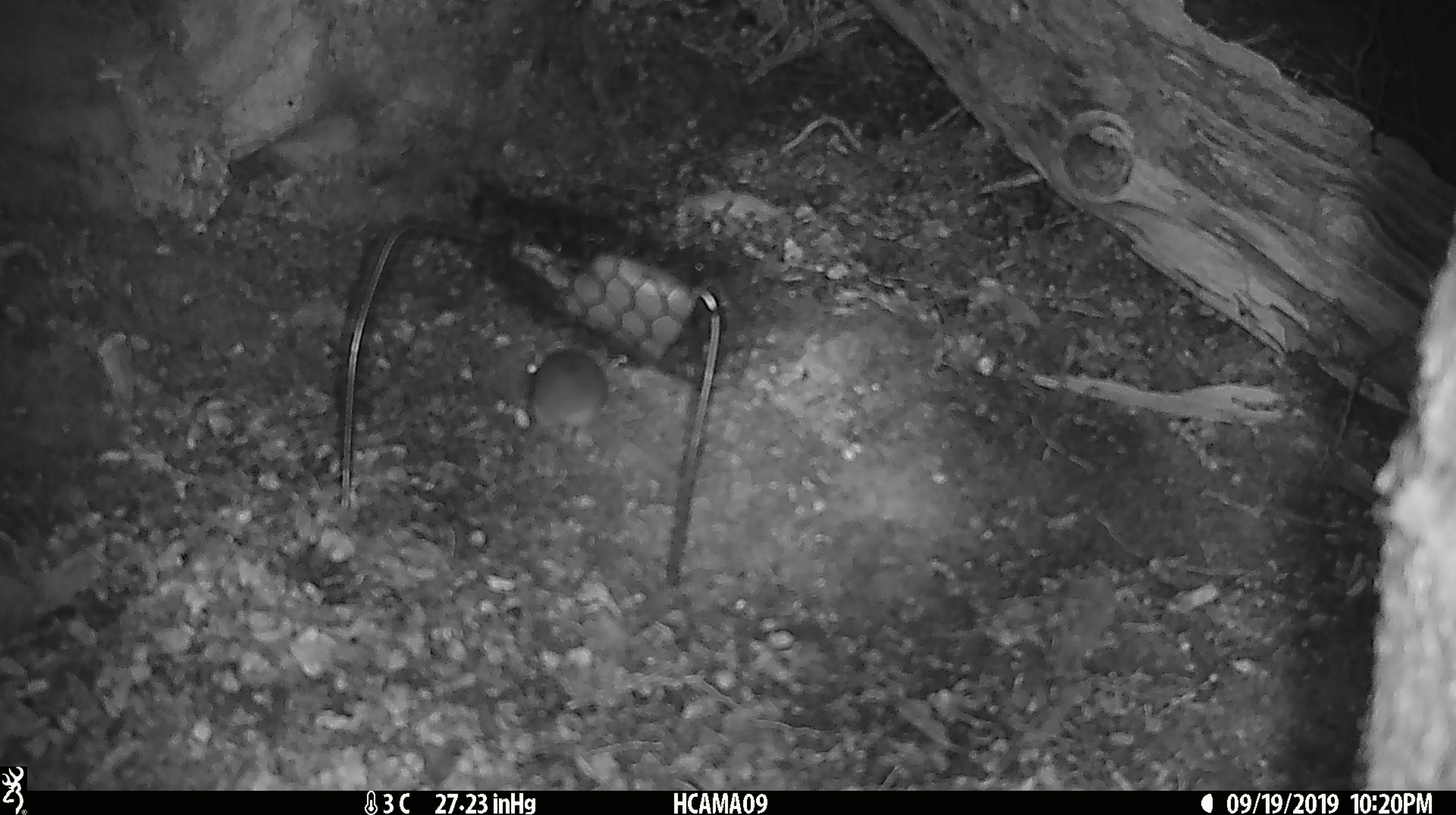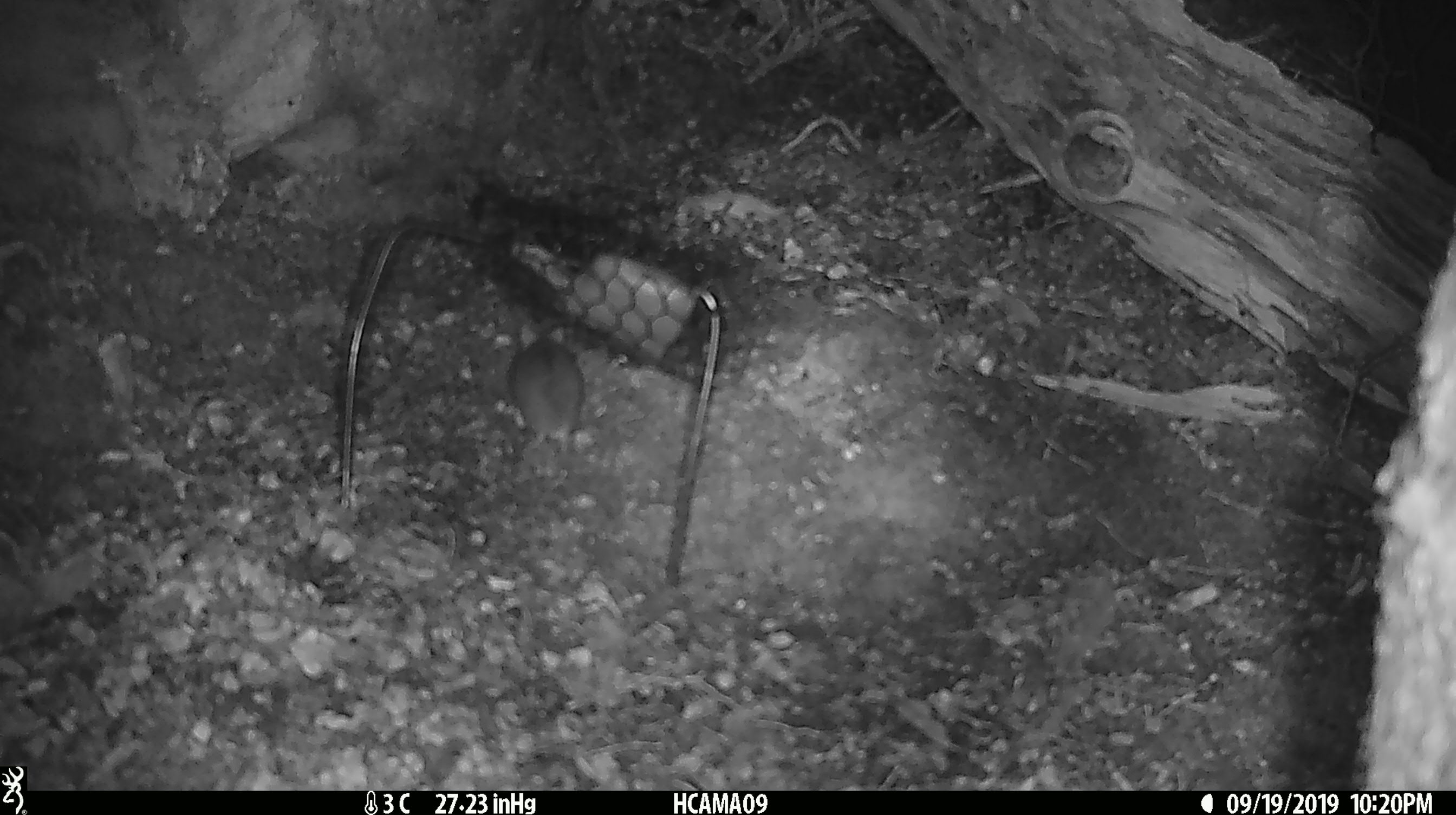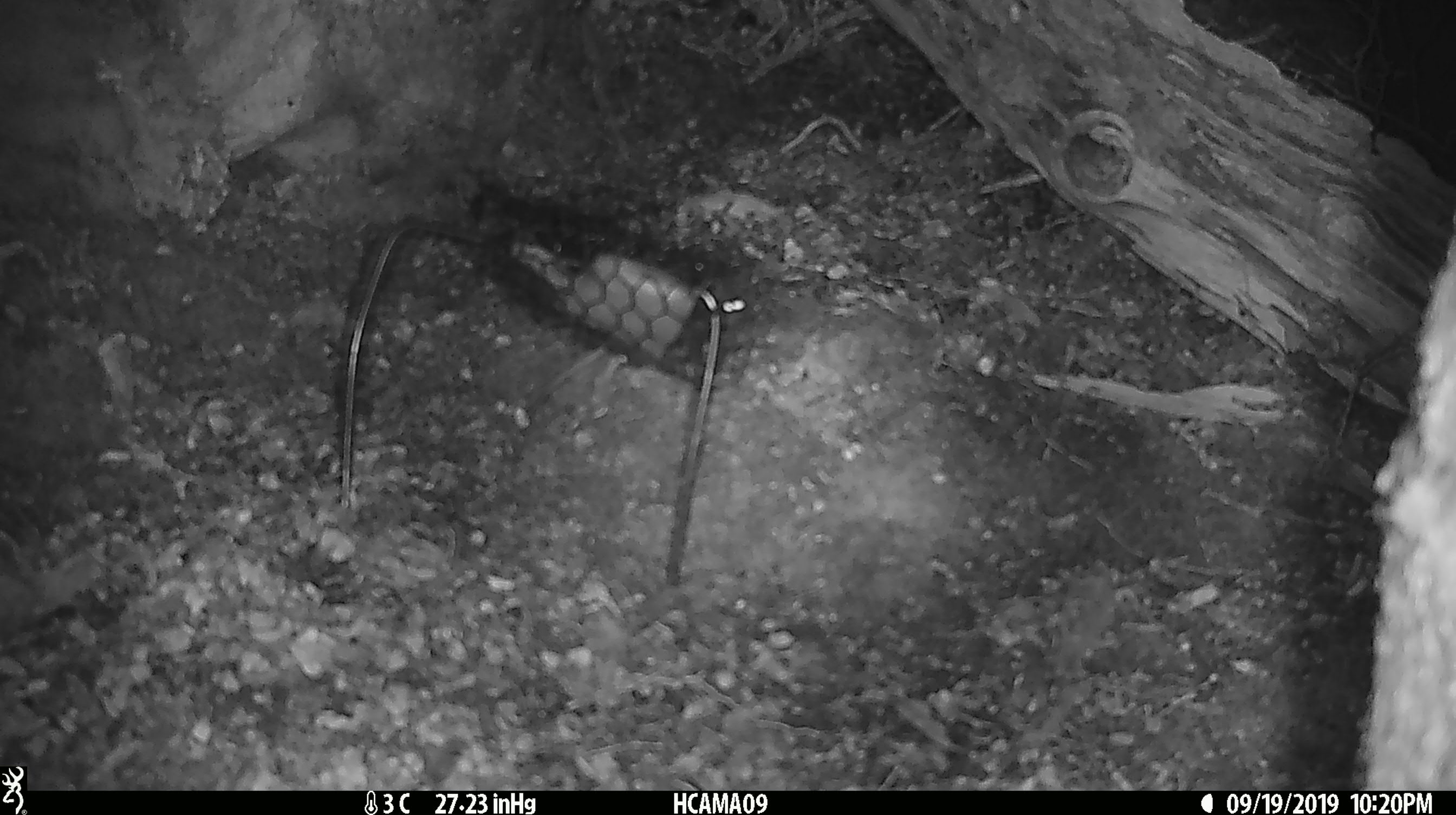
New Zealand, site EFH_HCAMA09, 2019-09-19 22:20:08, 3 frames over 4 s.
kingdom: Animalia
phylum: Chordata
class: Mammalia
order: Rodentia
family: Muridae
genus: Mus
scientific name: Mus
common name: mouse